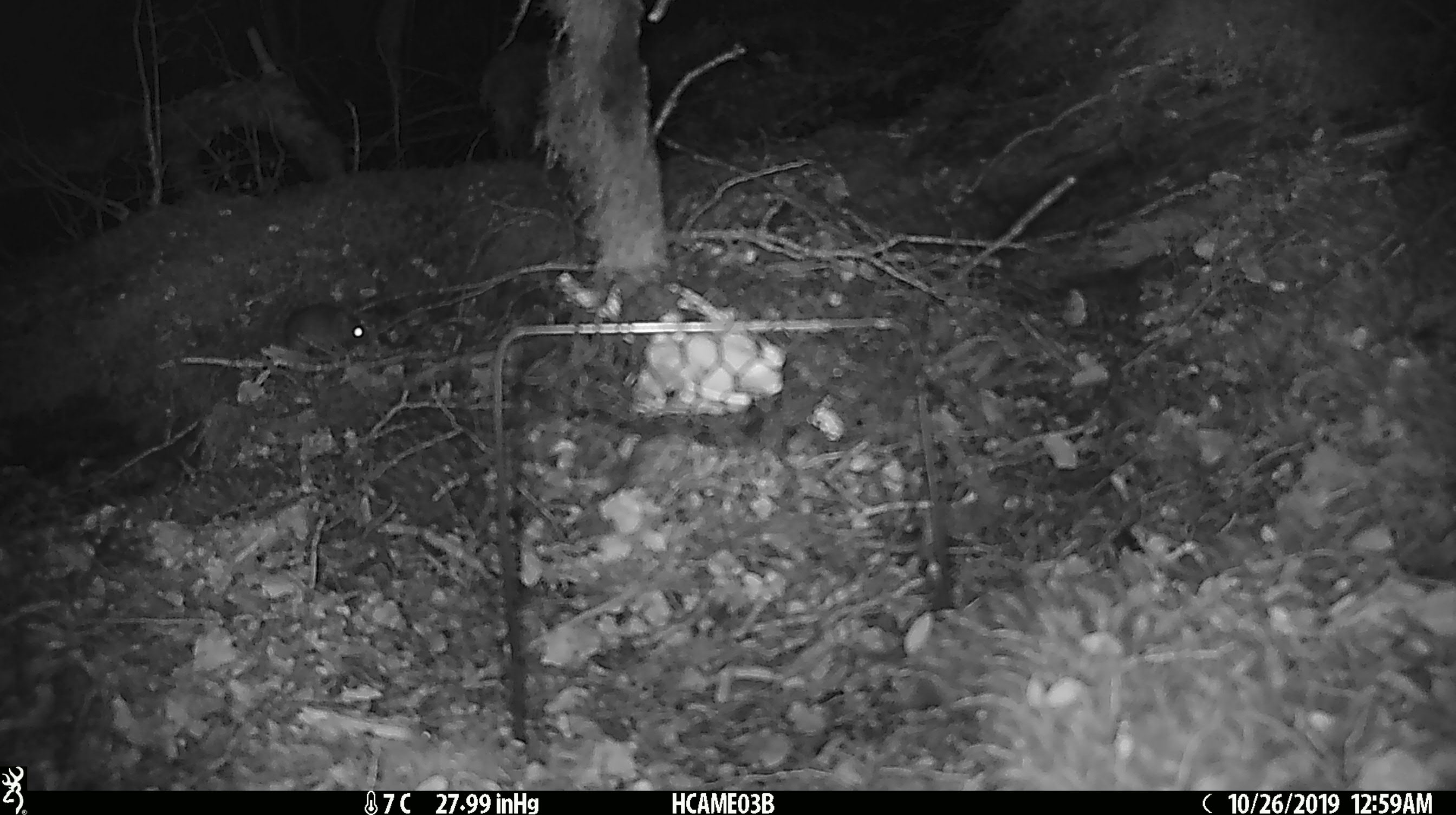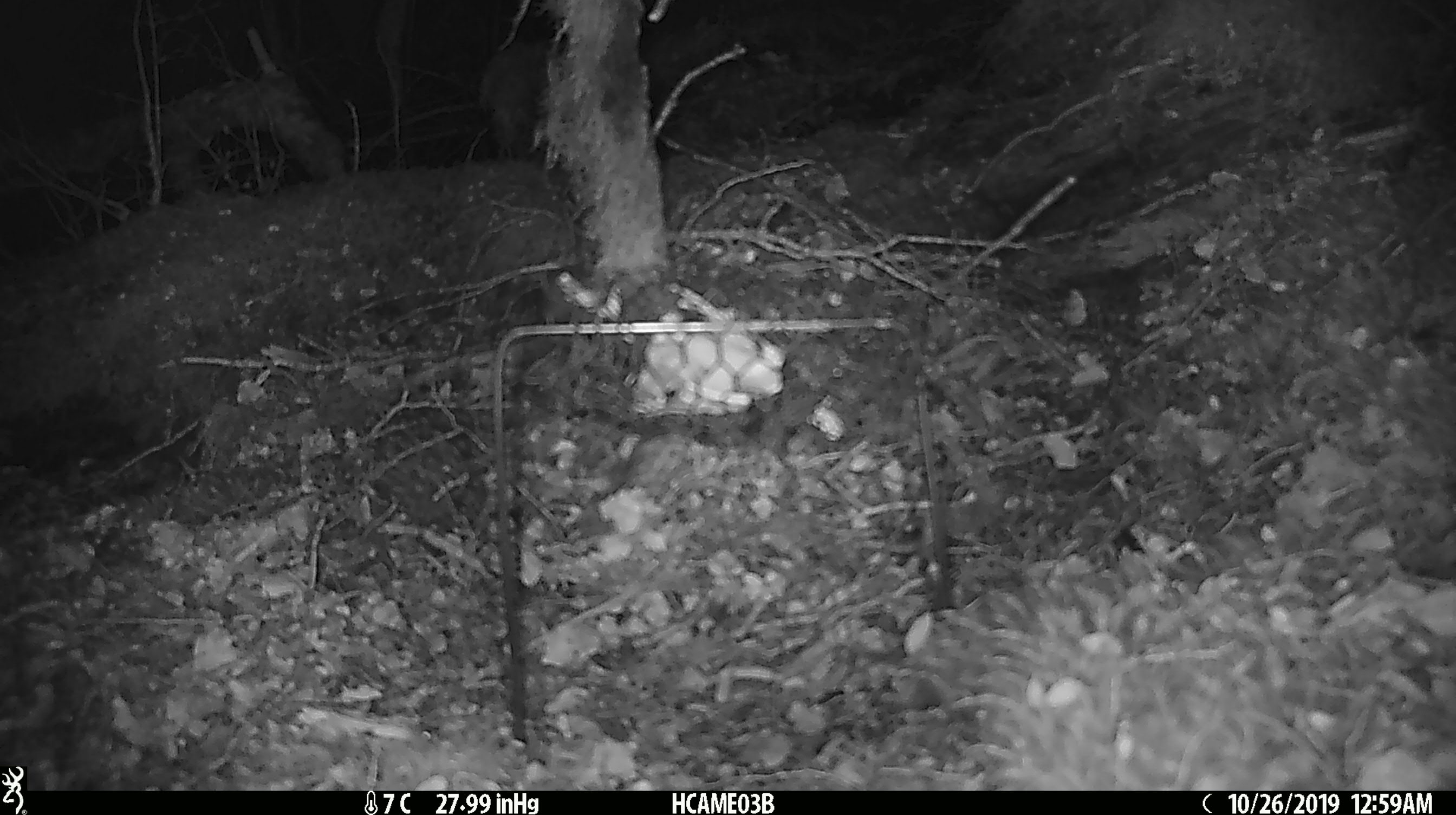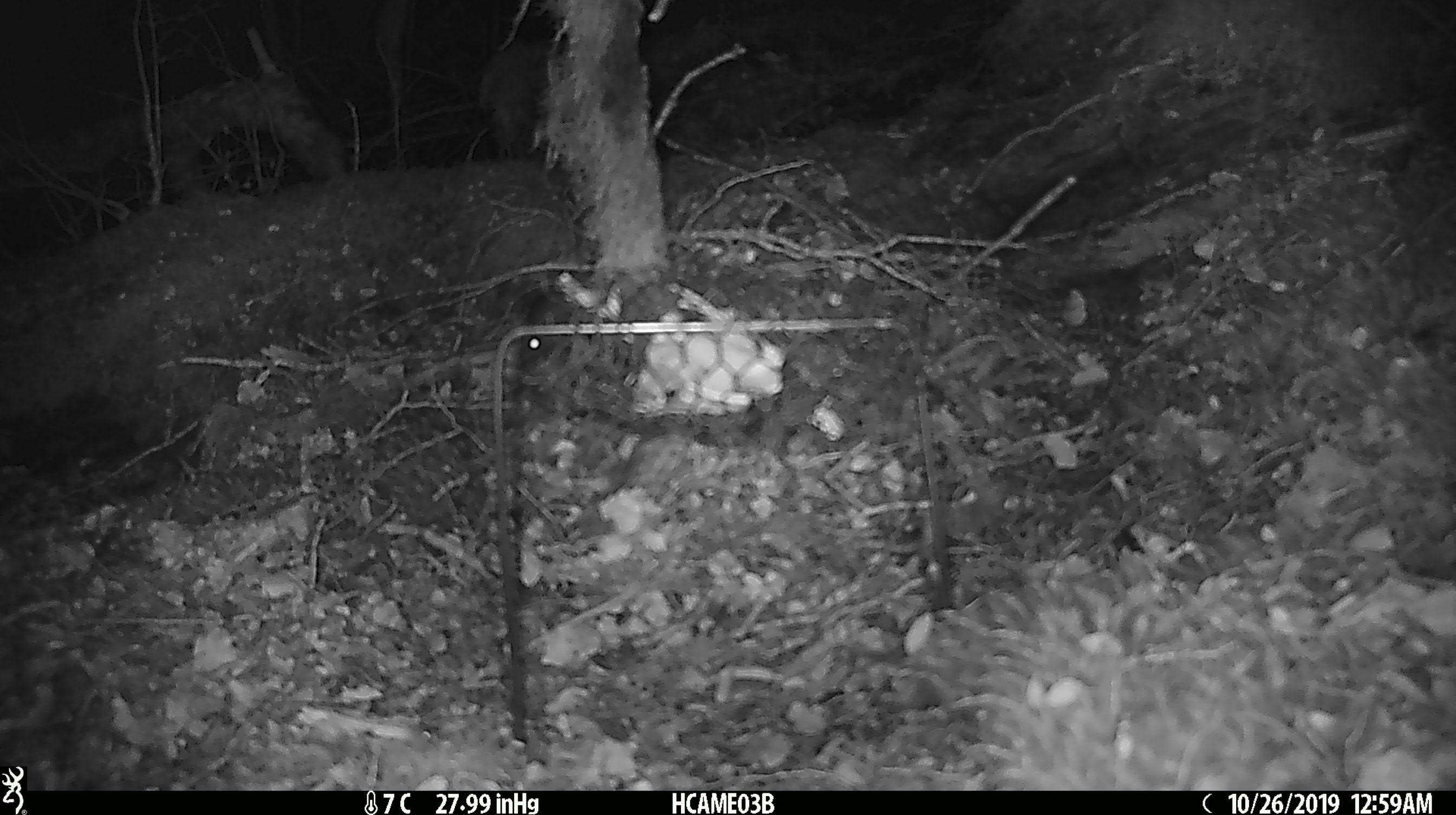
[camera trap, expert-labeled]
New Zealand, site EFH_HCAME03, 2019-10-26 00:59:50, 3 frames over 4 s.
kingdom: Animalia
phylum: Chordata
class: Mammalia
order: Rodentia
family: Muridae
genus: Mus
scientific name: Mus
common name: mouse